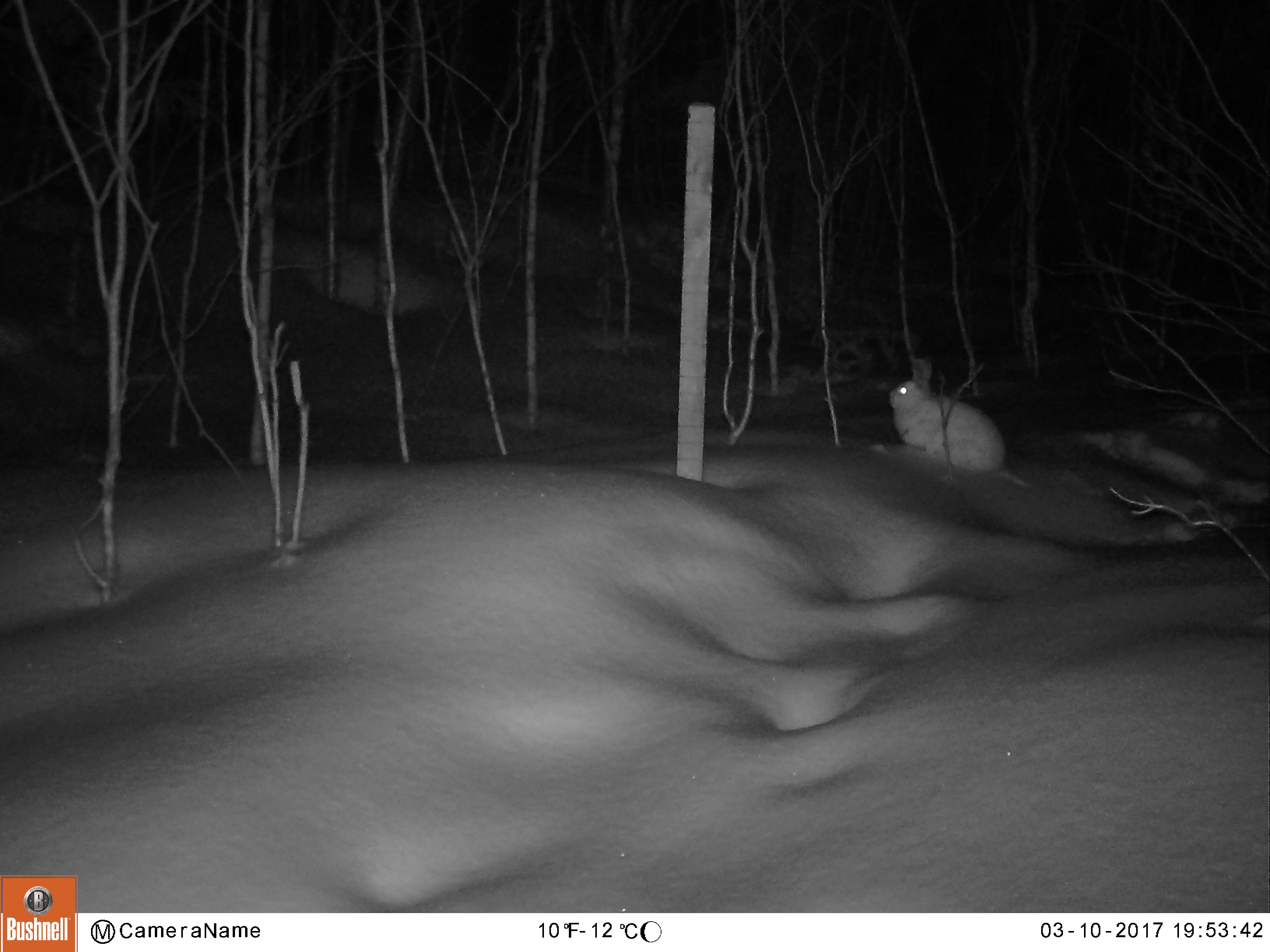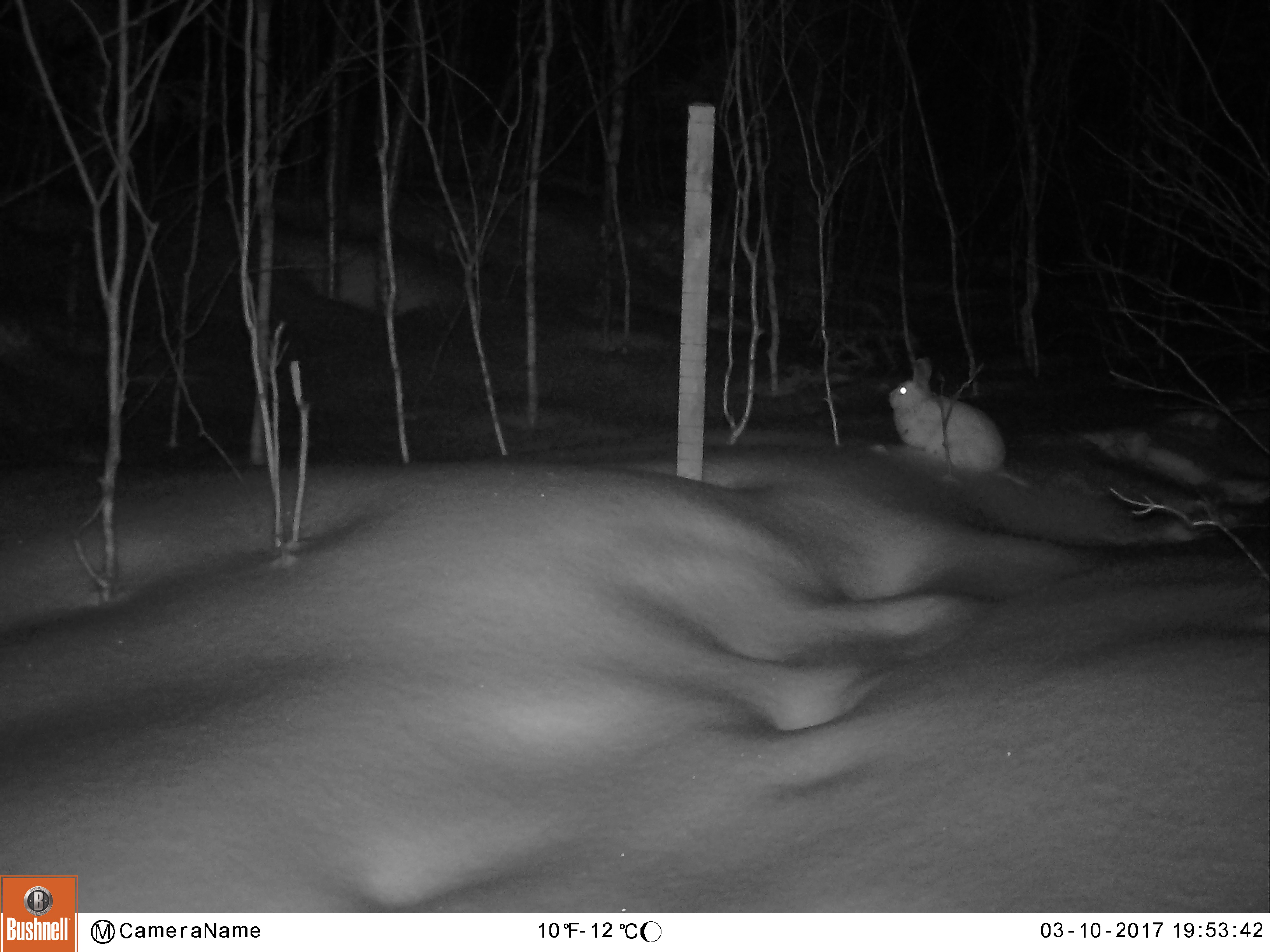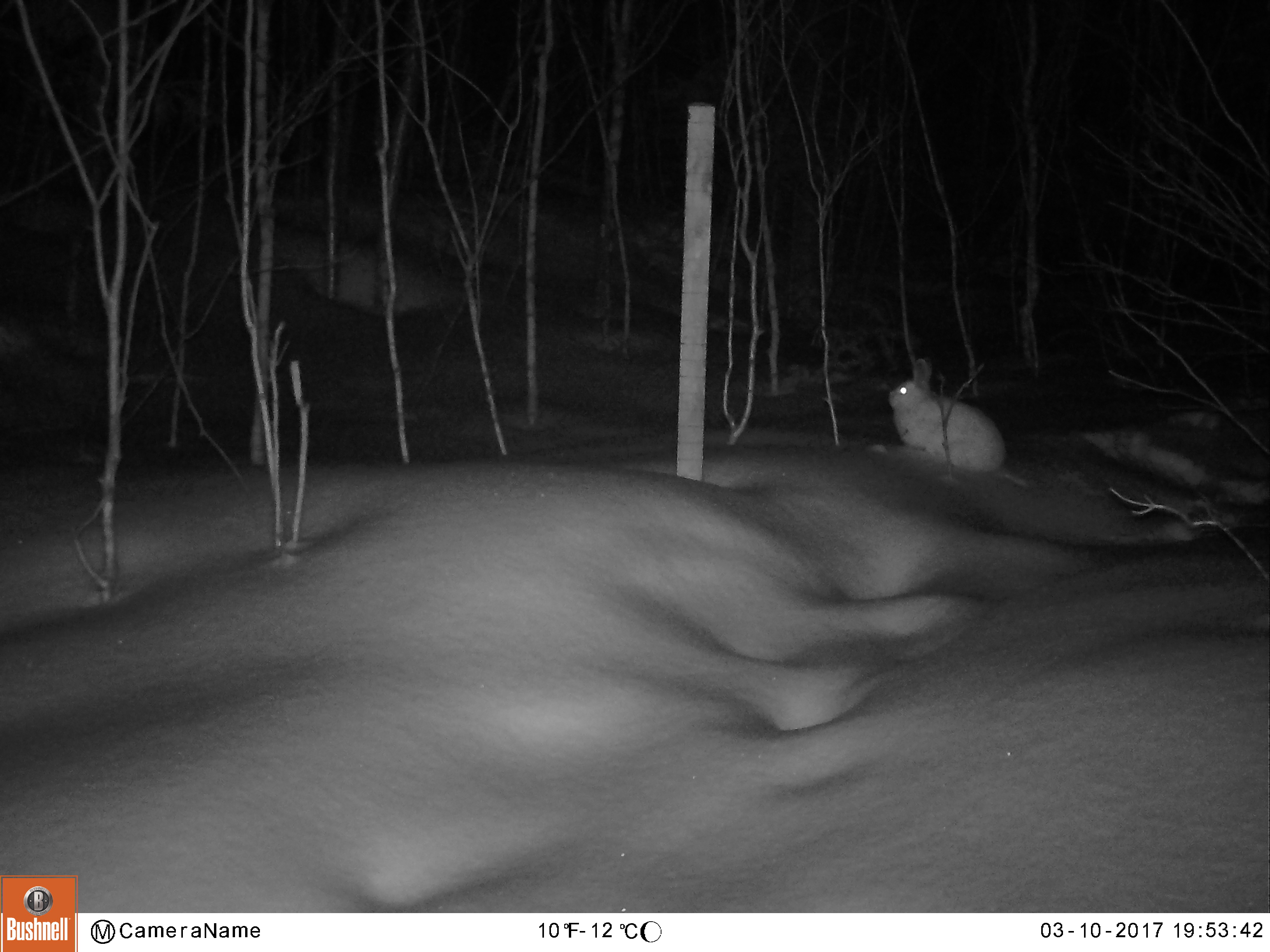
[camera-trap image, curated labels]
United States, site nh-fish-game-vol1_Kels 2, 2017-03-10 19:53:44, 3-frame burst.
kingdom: Animalia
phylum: Chordata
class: Mammalia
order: Lagomorpha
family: Leporidae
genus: Lepus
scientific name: Lepus americanus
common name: snowshoe hare